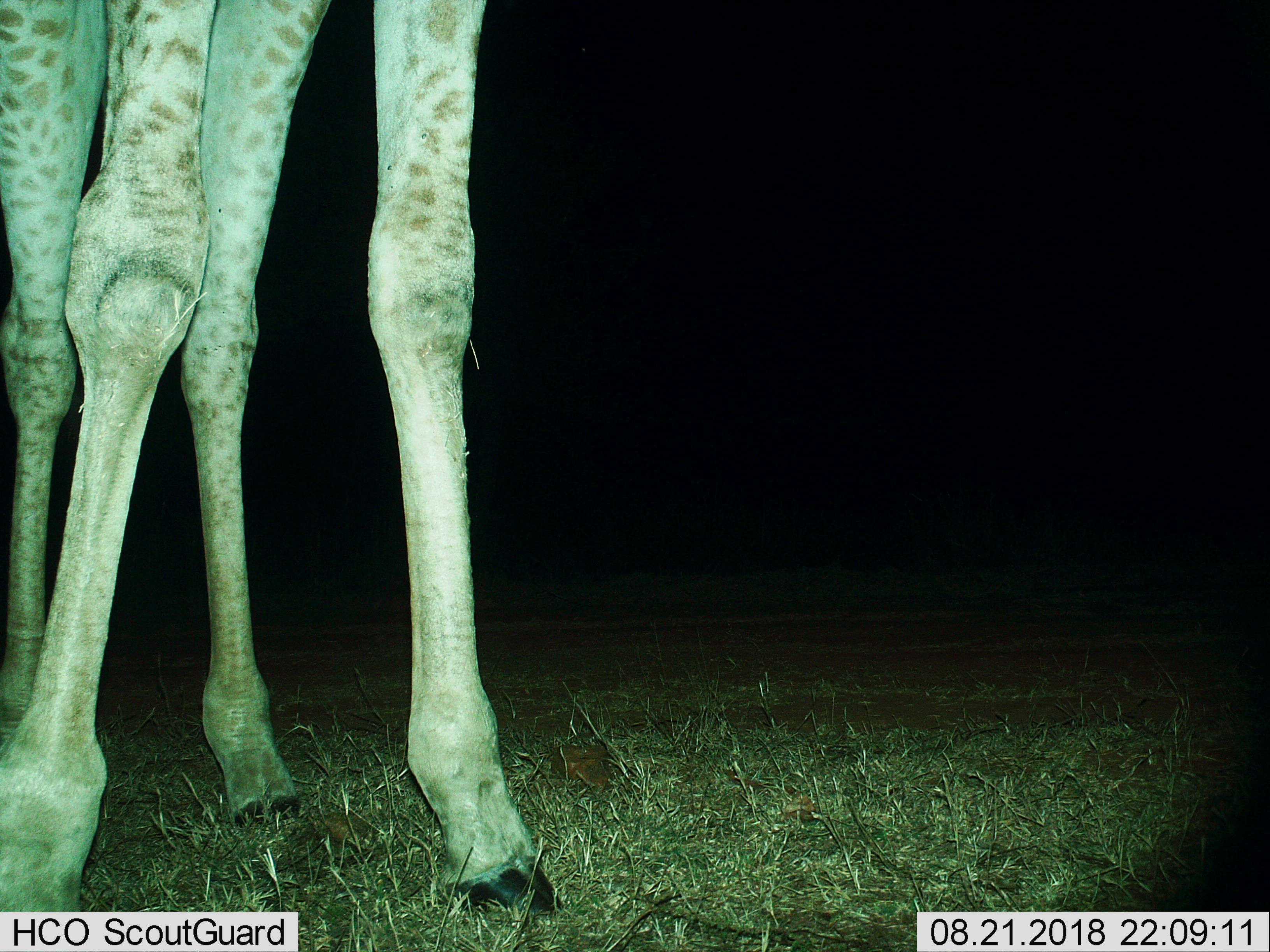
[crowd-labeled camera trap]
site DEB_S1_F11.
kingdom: Animalia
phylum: Chordata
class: Mammalia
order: Artiodactyla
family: Giraffidae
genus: Giraffa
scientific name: Giraffa camelopardalis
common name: giraffe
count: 1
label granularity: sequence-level